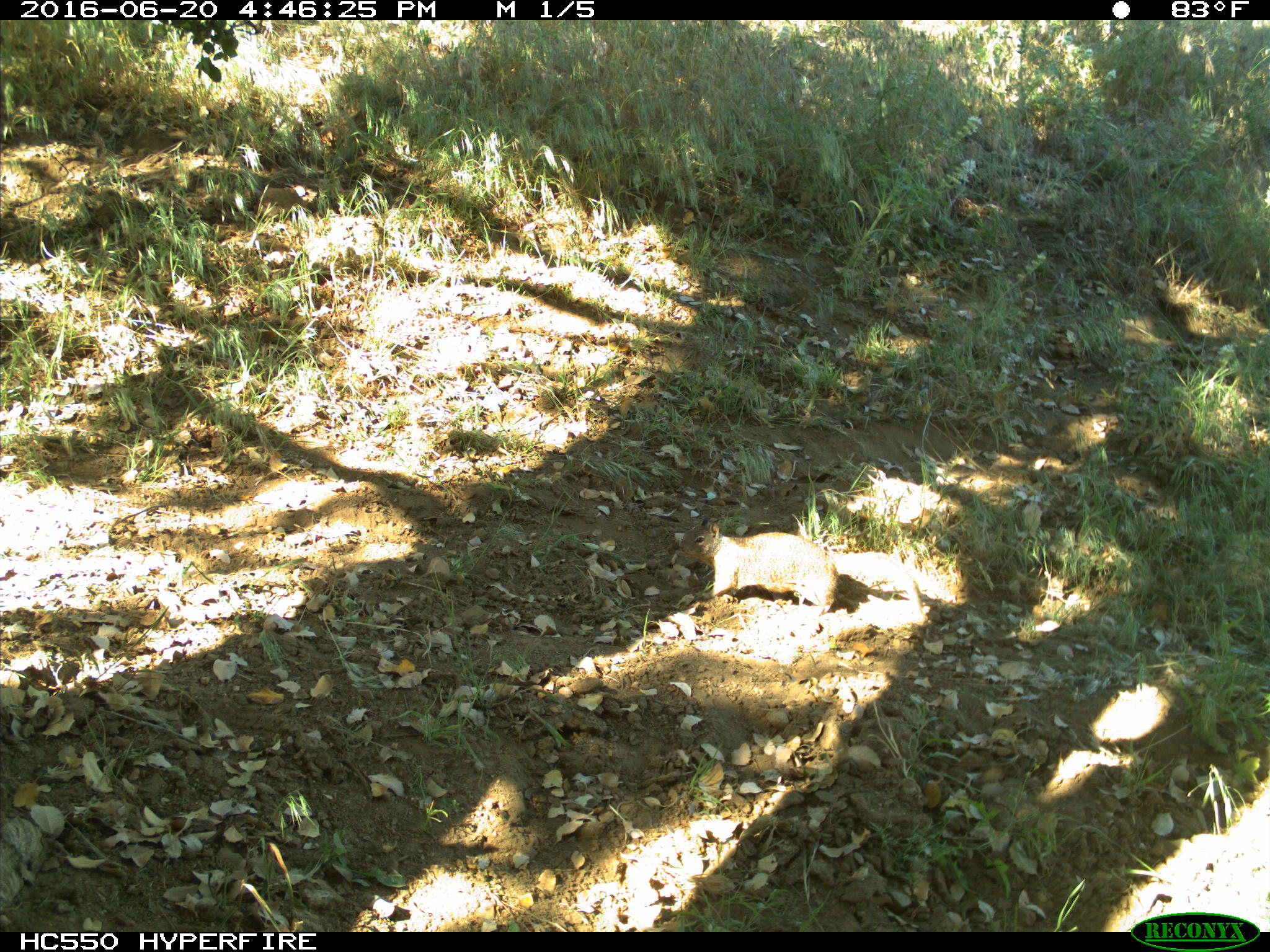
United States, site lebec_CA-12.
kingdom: Animalia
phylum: Chordata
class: Mammalia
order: Rodentia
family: Sciuridae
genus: Otospermophilus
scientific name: Otospermophilus beecheyi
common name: california ground squirrel